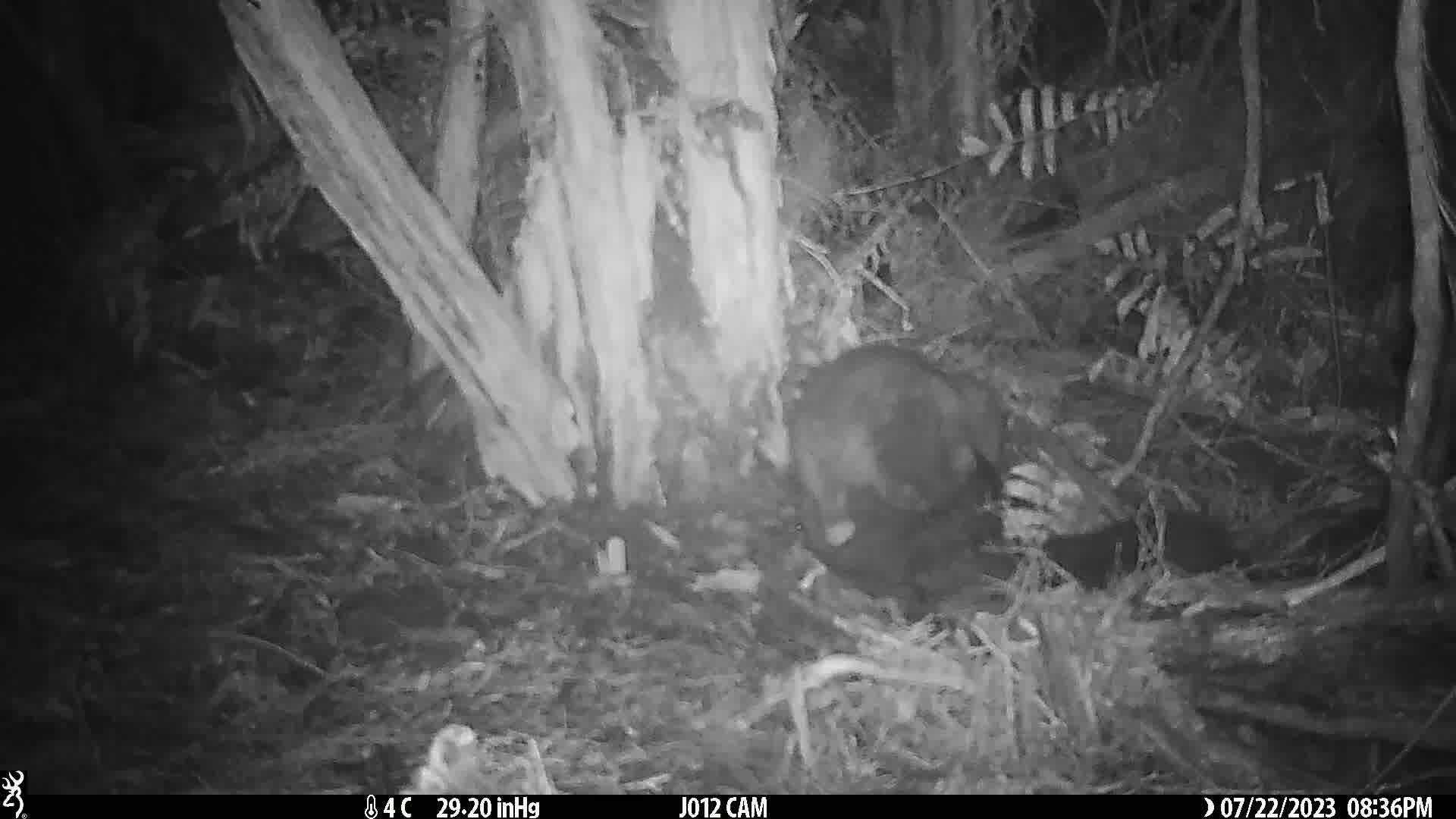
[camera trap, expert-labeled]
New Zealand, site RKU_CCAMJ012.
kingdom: Animalia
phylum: Chordata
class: Mammalia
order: Diprotodontia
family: Phalangeridae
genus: Trichosurus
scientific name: Trichosurus vulpecula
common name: common brushtail possum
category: possum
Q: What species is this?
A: Possum (common brushtail possum) (Trichosurus vulpecula).